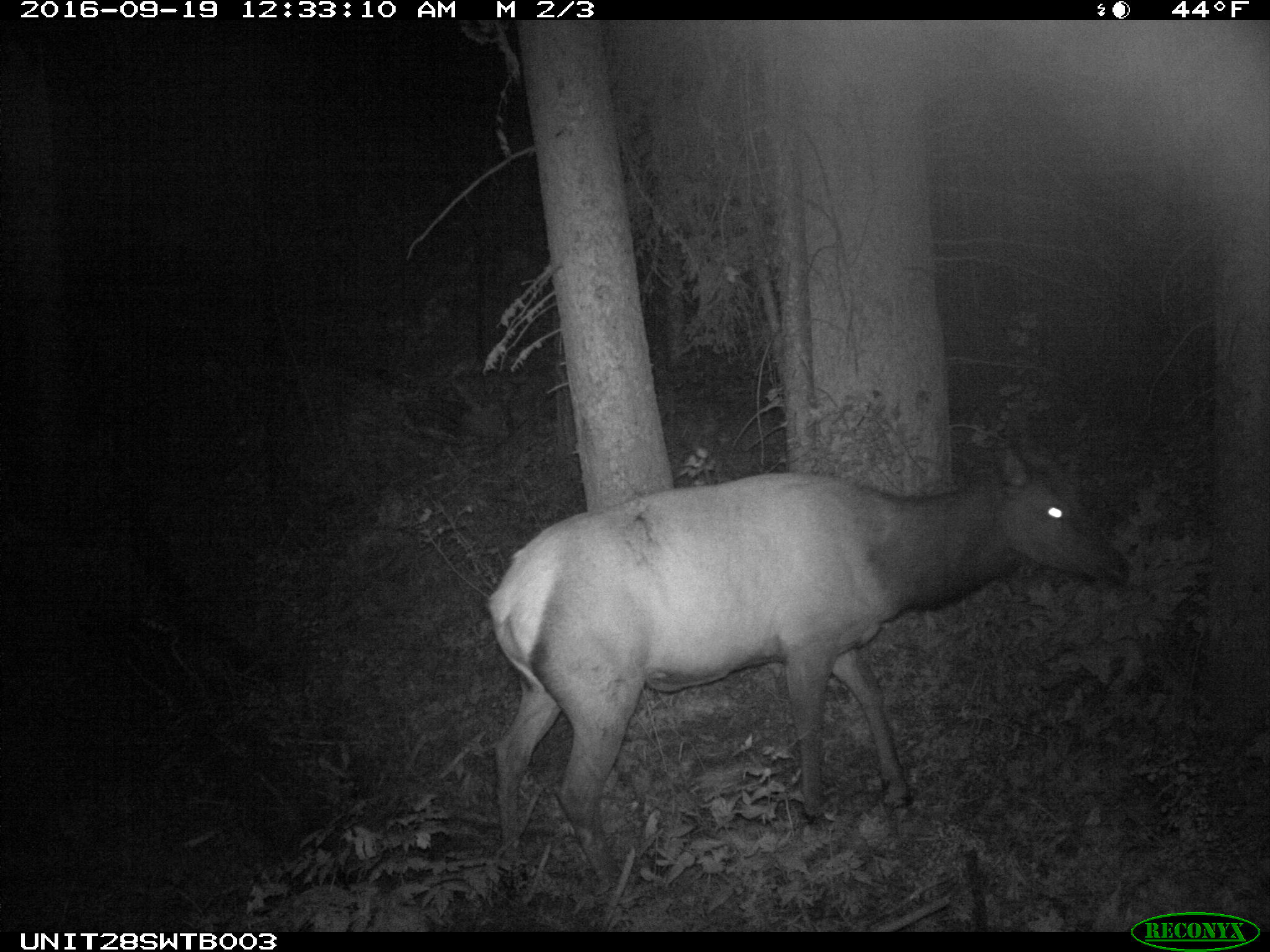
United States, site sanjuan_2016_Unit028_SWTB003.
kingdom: Animalia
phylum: Chordata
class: Mammalia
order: Artiodactyla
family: Cervidae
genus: Cervus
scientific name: Cervus elaphus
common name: red deer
Cervus elaphus (red deer).